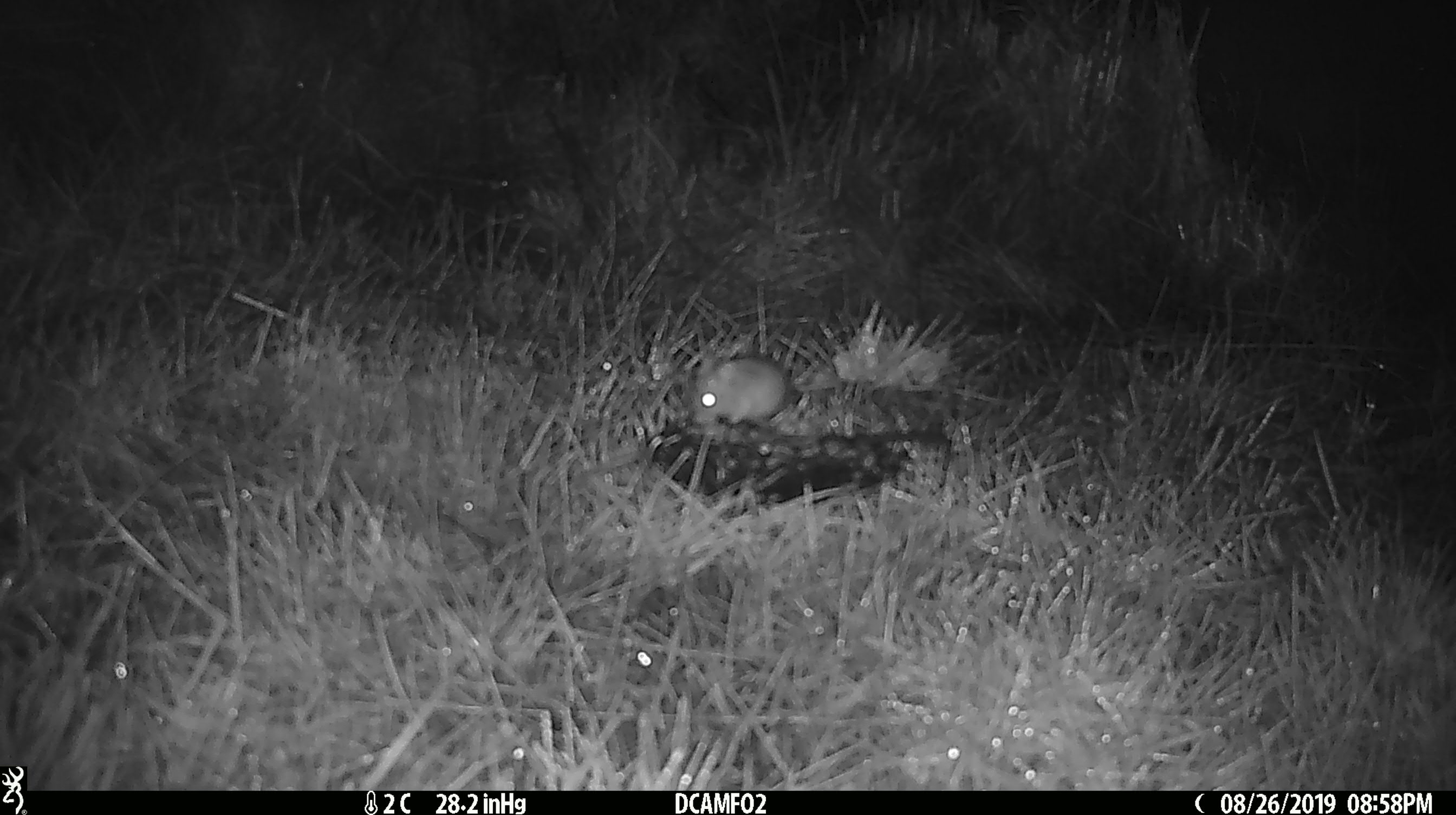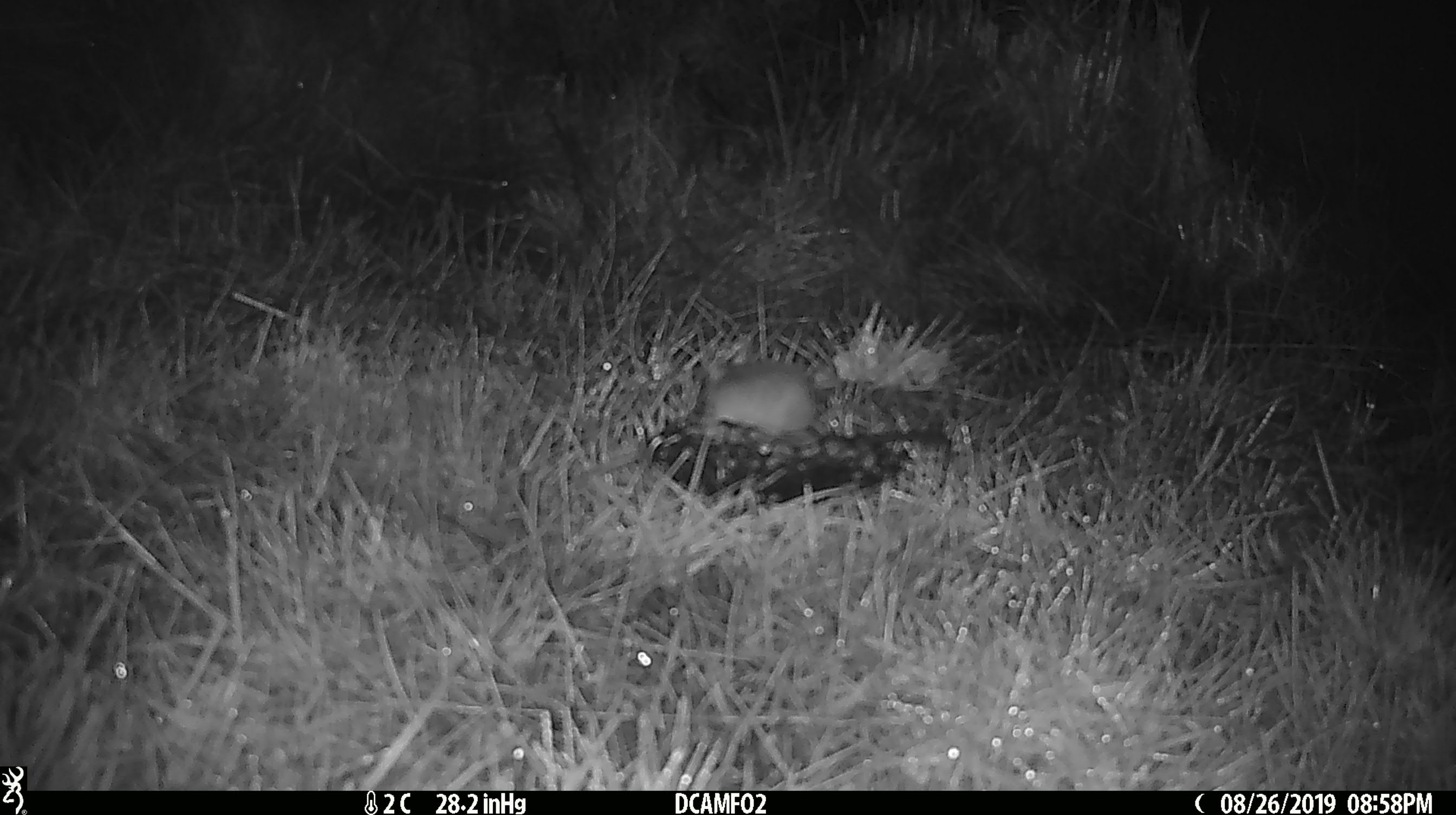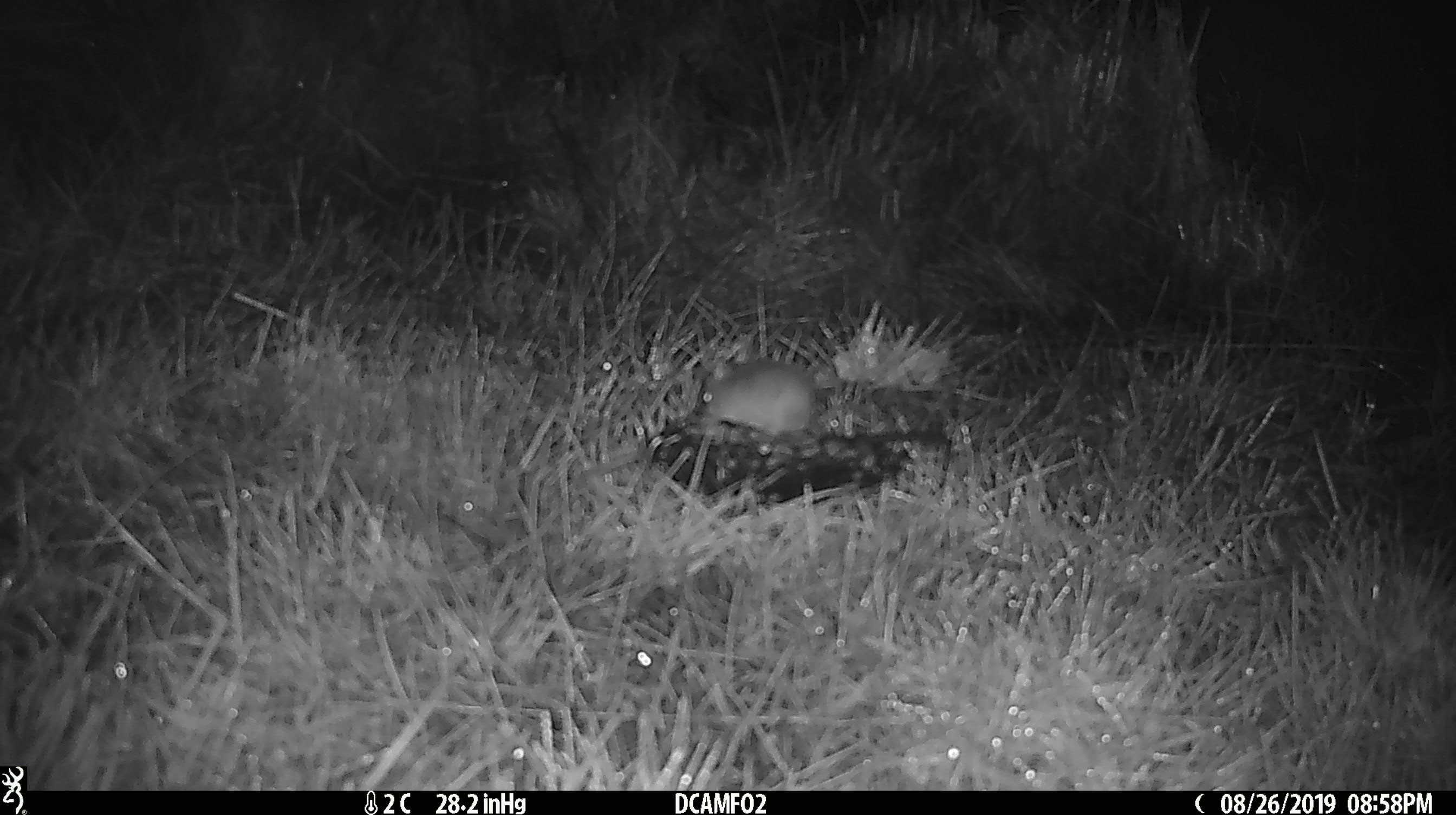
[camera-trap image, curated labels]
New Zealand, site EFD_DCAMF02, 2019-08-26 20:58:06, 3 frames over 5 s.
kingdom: Animalia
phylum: Chordata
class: Mammalia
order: Rodentia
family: Muridae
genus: Mus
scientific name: Mus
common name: mouse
Mouse (Mus).